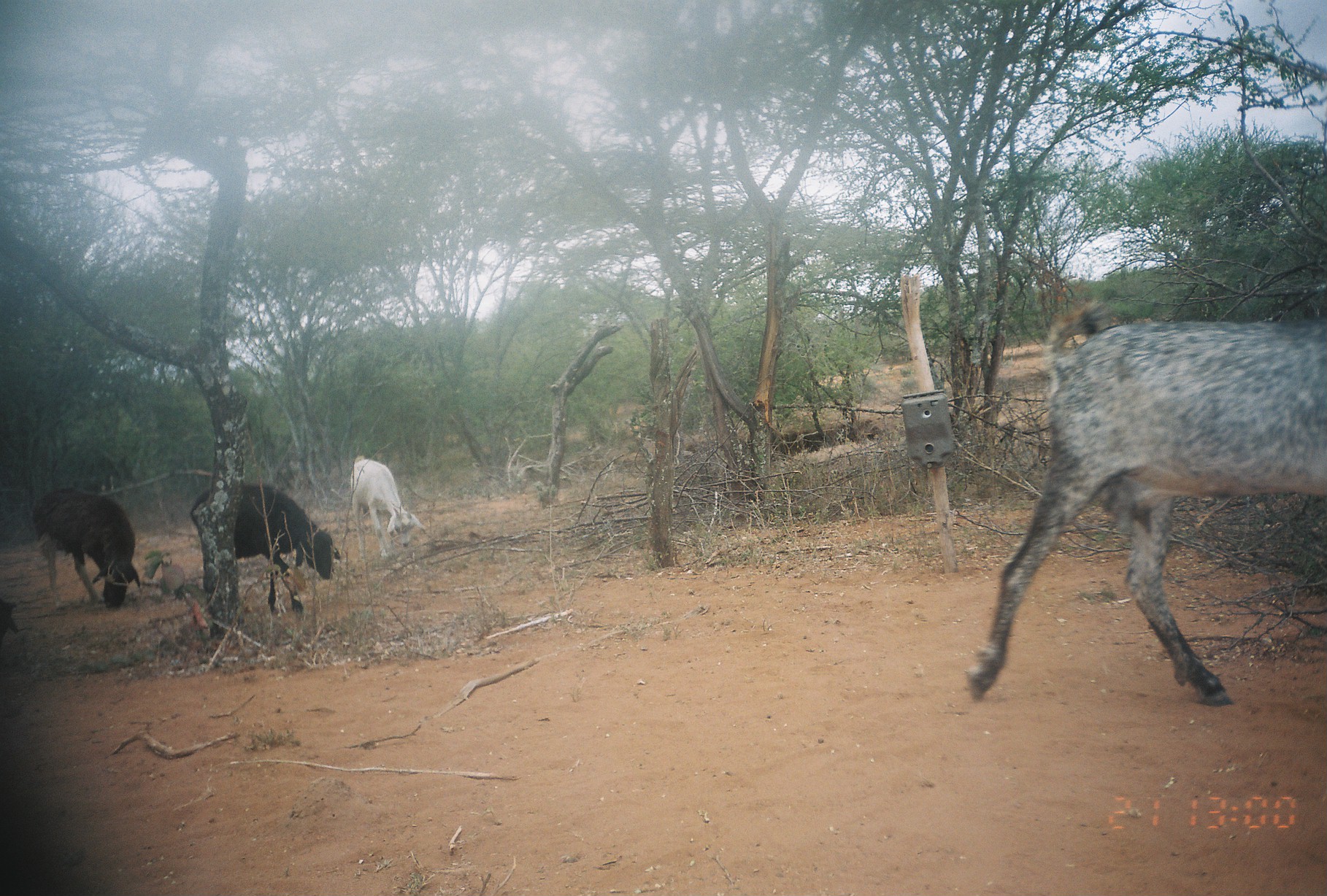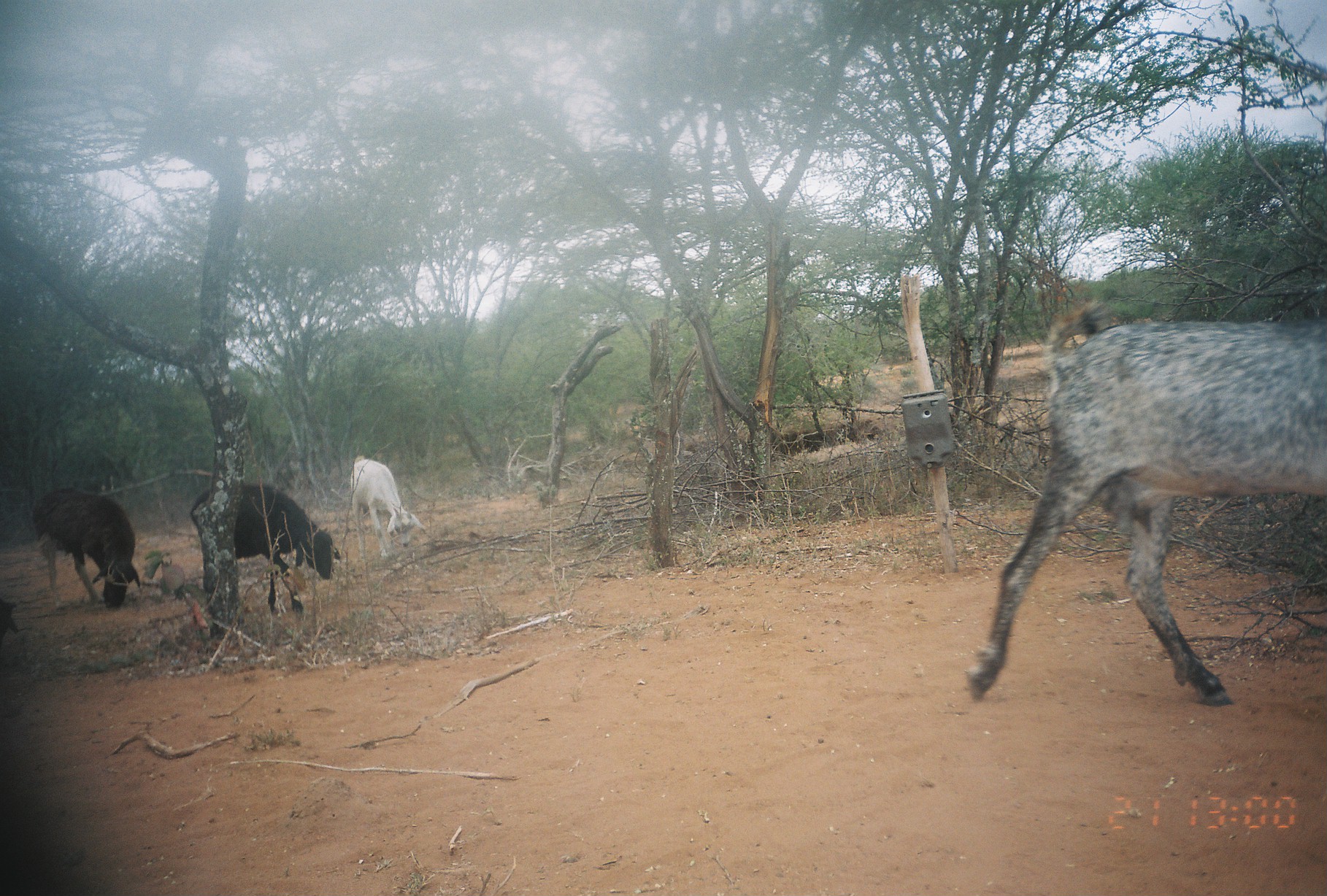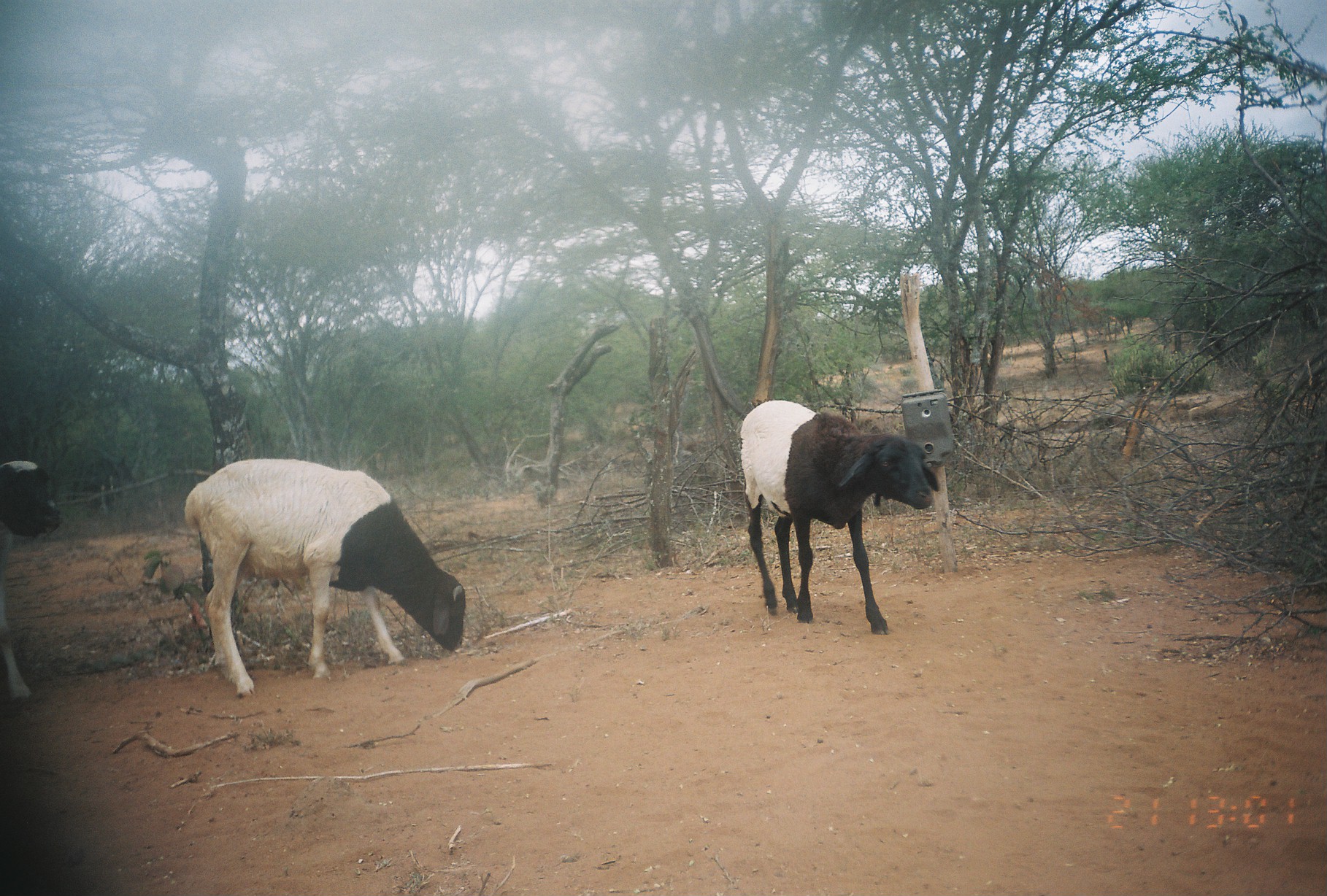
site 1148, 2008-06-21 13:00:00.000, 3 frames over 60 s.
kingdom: Animalia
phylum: Chordata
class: Mammalia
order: Artiodactyla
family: Bovidae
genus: Capra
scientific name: Capra aegagrus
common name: wild goat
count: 2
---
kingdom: Animalia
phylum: Chordata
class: Mammalia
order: Artiodactyla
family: Bovidae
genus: Ovis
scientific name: Ovis aries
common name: domestic sheep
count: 2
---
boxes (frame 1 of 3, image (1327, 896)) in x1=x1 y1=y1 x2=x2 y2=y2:
capra aegagrus: x1=965 y1=297 x2=1326 y2=707; x1=187 y1=480 x2=340 y2=615; x1=33 y1=487 x2=141 y2=610; x1=351 y1=455 x2=428 y2=562; x1=1 y1=600 x2=18 y2=641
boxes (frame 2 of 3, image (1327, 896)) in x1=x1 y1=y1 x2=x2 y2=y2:
ovis aries: x1=966 y1=302 x2=1327 y2=703; x1=189 y1=482 x2=341 y2=615; x1=34 y1=487 x2=141 y2=609; x1=350 y1=455 x2=424 y2=559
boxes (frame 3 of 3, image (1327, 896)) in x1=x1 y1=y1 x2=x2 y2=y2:
ovis aries: x1=183 y1=458 x2=466 y2=698; x1=740 y1=400 x2=940 y2=635; x1=0 y1=460 x2=63 y2=702